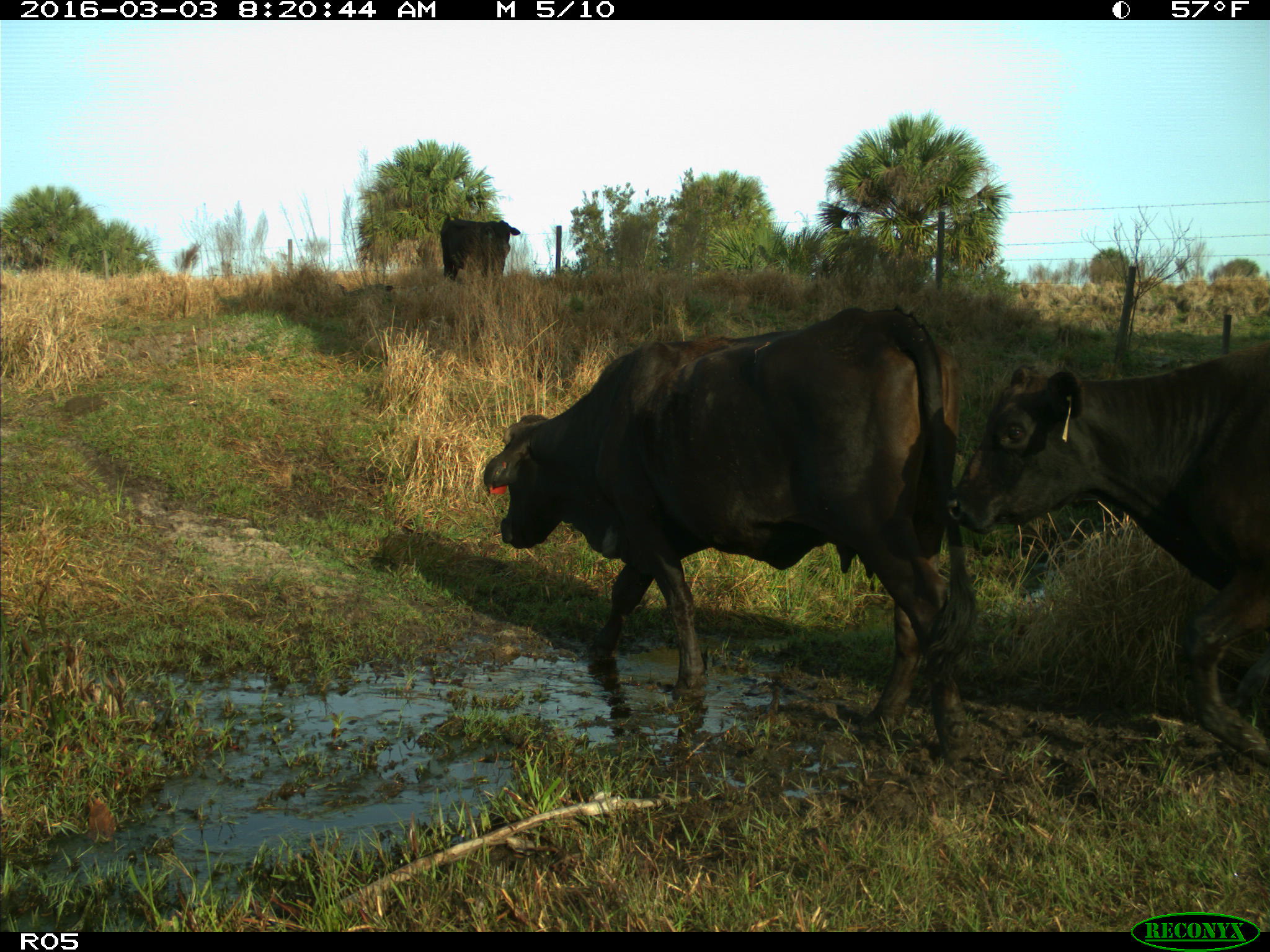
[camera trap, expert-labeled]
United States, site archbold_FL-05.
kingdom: Animalia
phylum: Chordata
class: Mammalia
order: Artiodactyla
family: Bovidae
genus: Bos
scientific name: Bos taurus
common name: domestic cow